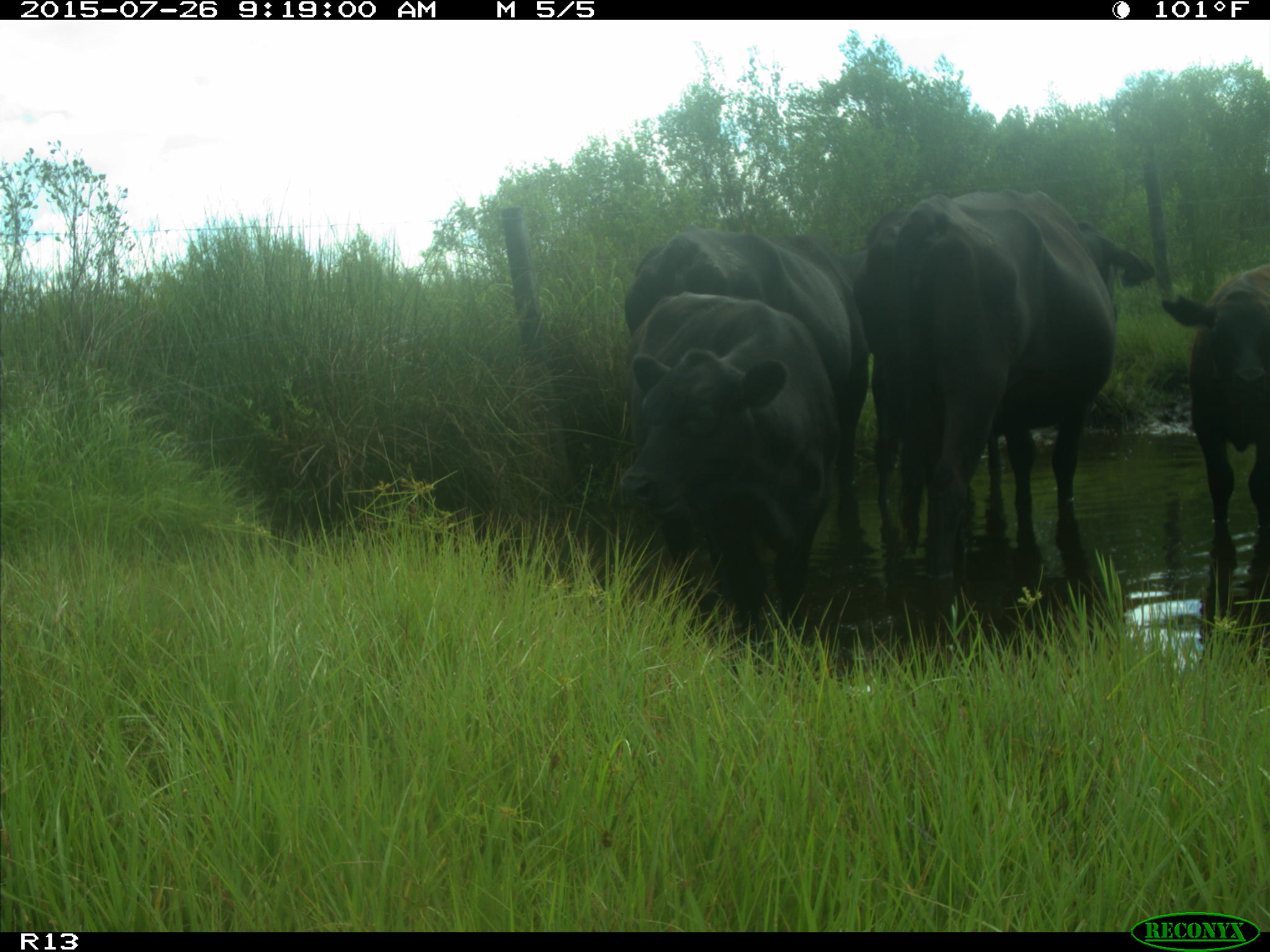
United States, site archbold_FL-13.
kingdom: Animalia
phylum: Chordata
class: Mammalia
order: Artiodactyla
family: Bovidae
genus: Bos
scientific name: Bos taurus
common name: domestic cow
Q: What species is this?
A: Bos taurus (domestic cow).